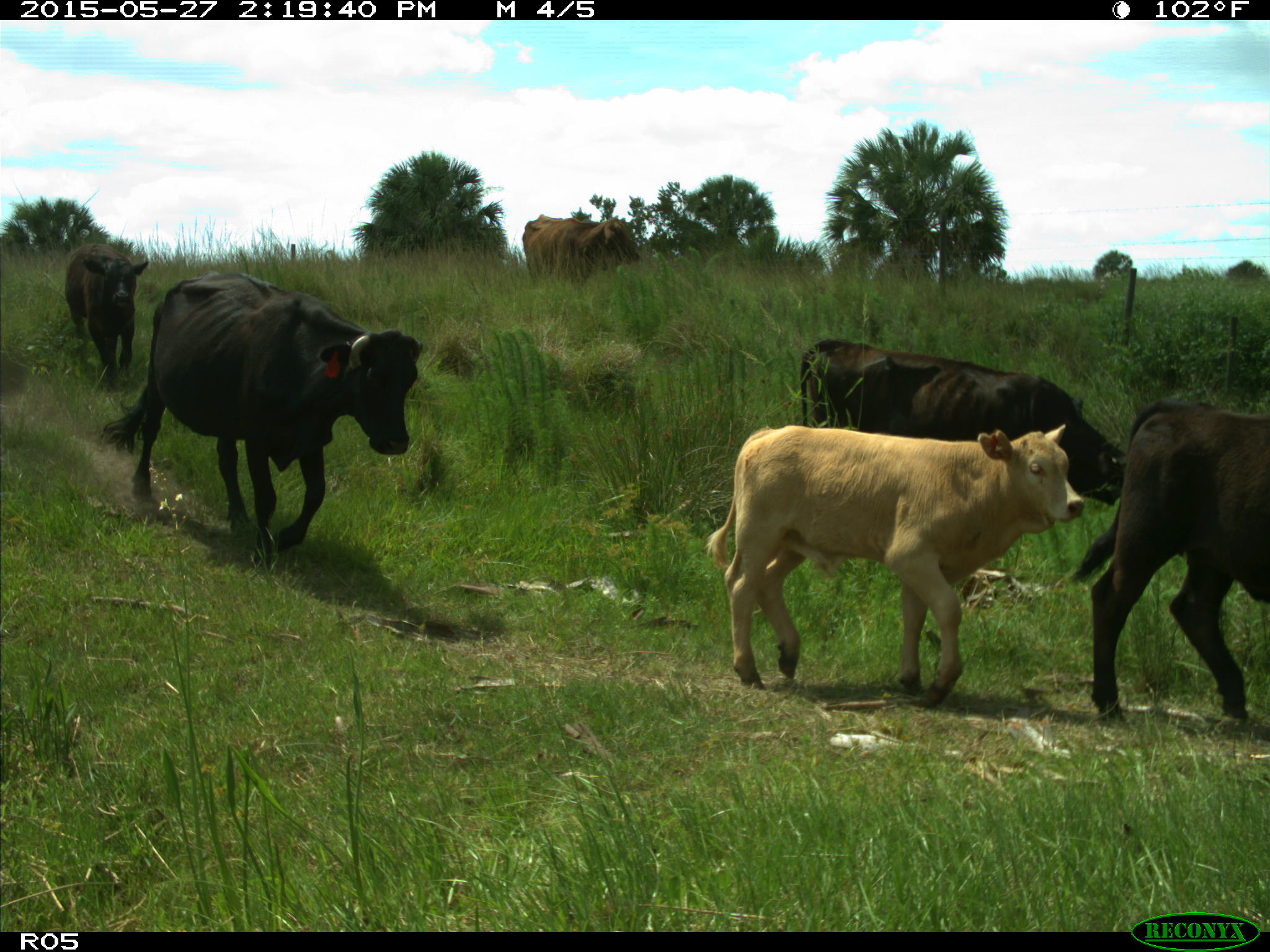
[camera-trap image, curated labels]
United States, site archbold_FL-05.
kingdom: Animalia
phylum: Chordata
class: Mammalia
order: Artiodactyla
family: Bovidae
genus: Bos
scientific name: Bos taurus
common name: domestic cow